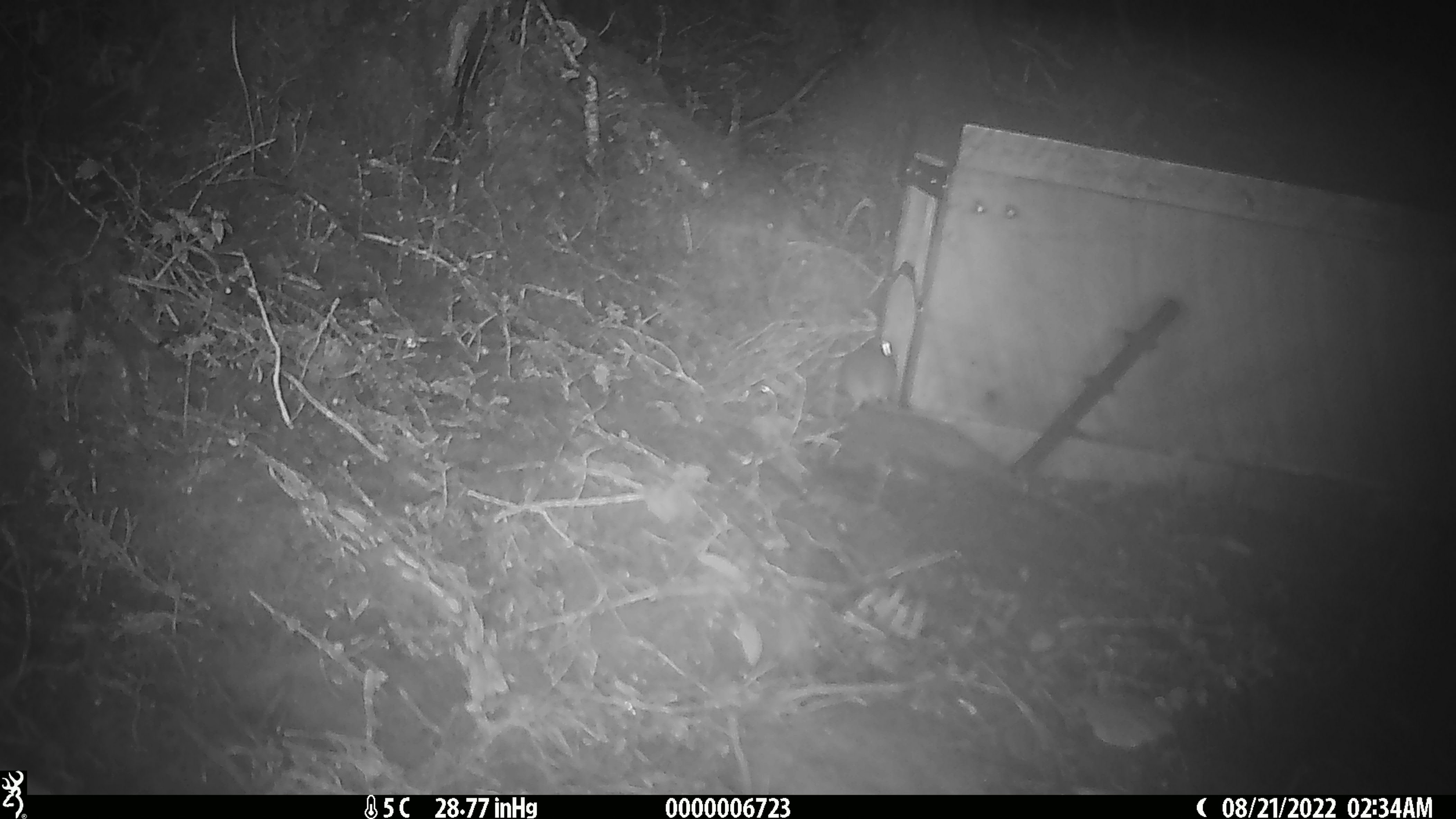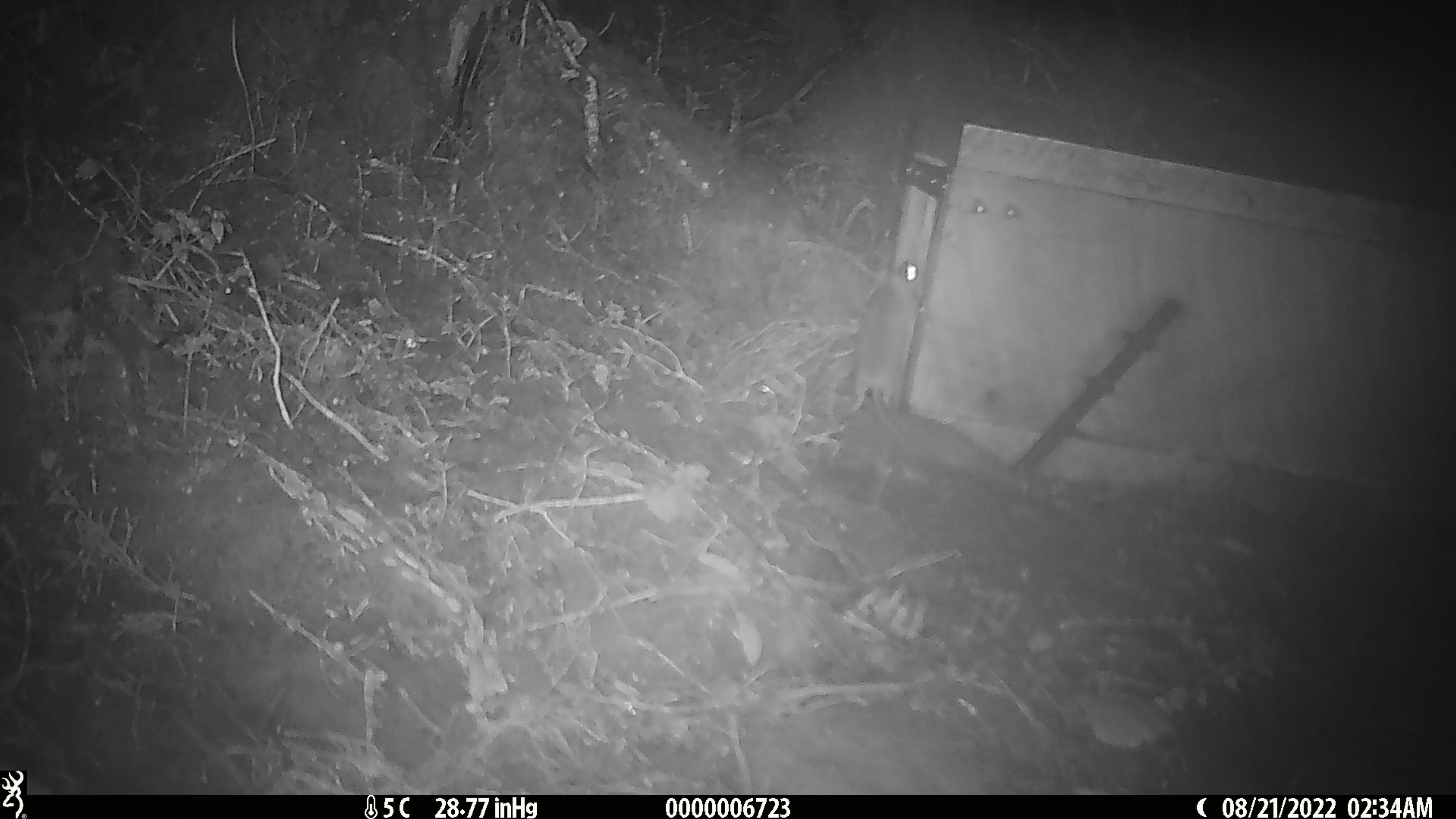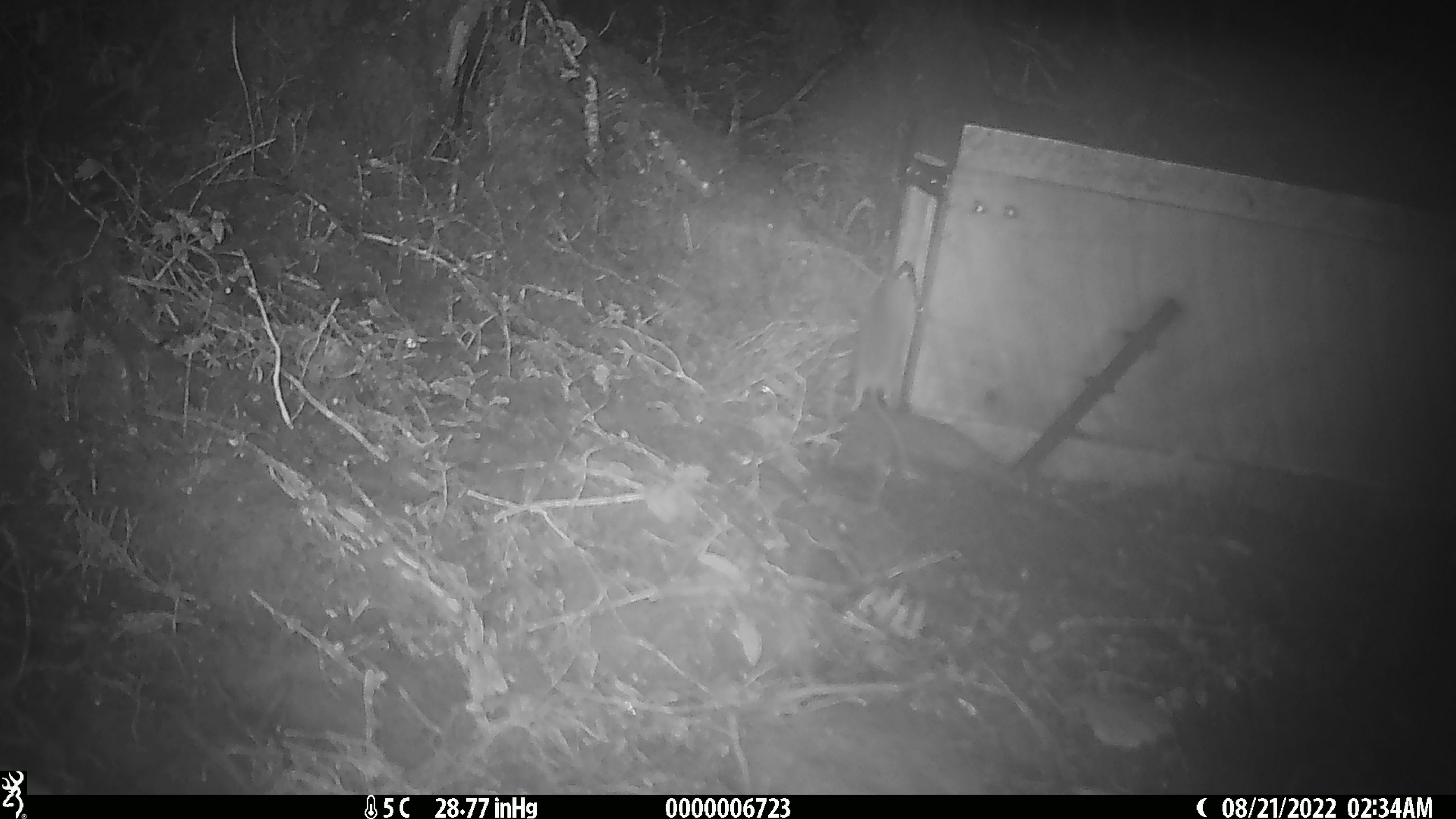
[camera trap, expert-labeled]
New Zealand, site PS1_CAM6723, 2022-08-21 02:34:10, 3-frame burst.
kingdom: Animalia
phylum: Chordata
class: Mammalia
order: Rodentia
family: Muridae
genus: Mus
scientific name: Mus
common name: mouse